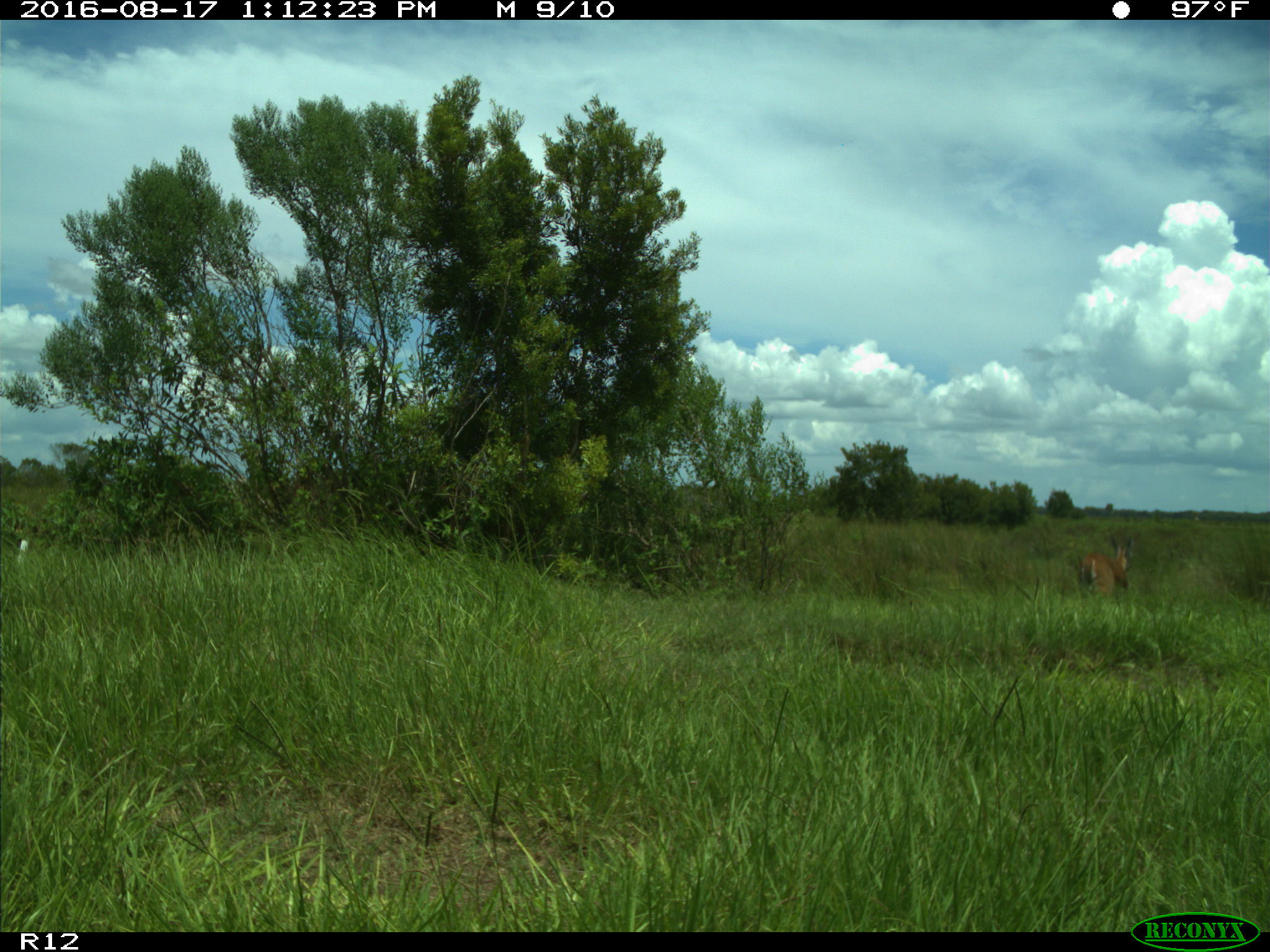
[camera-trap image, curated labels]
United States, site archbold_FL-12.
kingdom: Animalia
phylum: Chordata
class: Mammalia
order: Artiodactyla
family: Cervidae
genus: Odocoileus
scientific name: Odocoileus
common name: deer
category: unidentified deer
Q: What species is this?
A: Unidentified deer (deer) (Odocoileus).